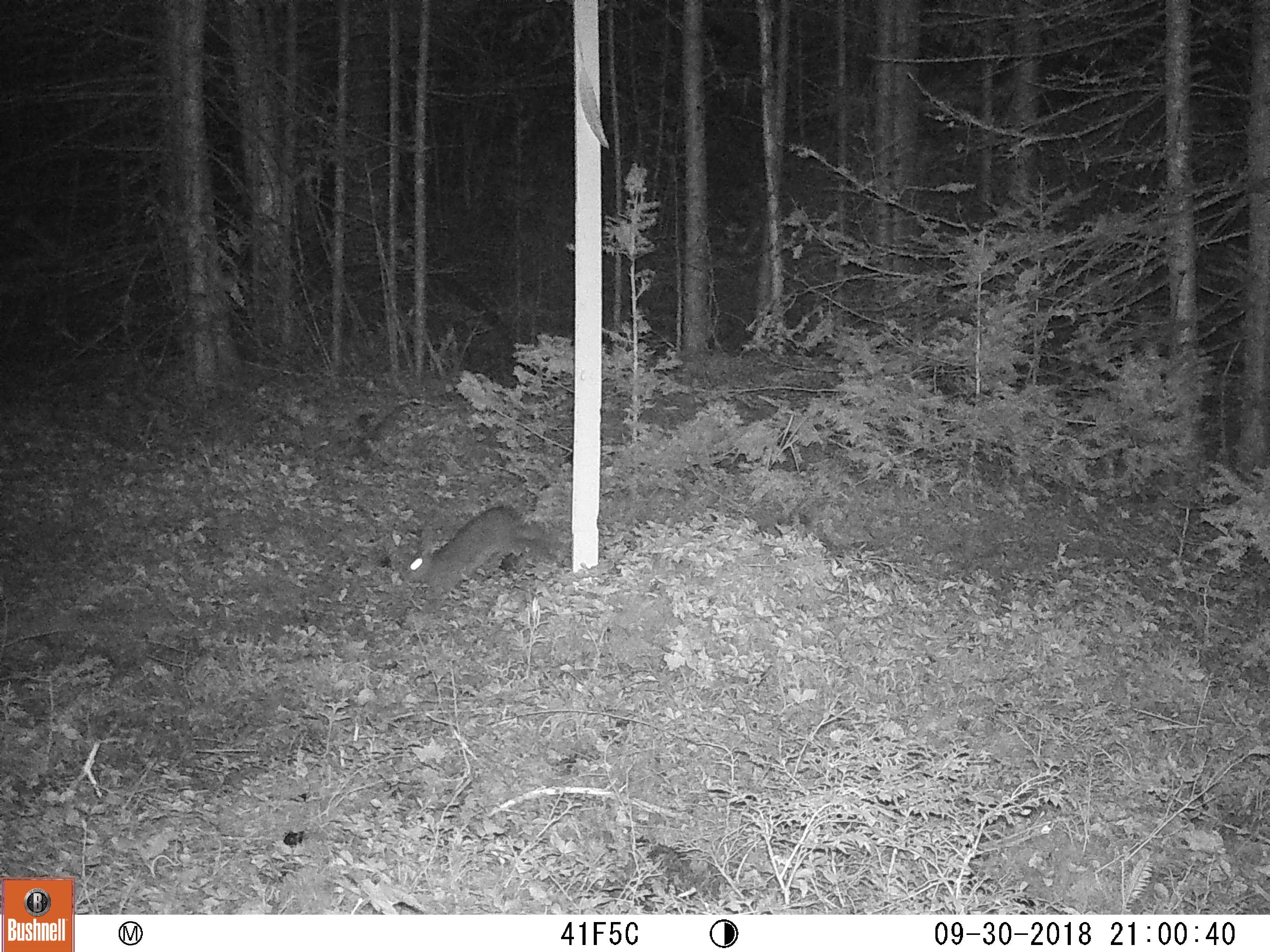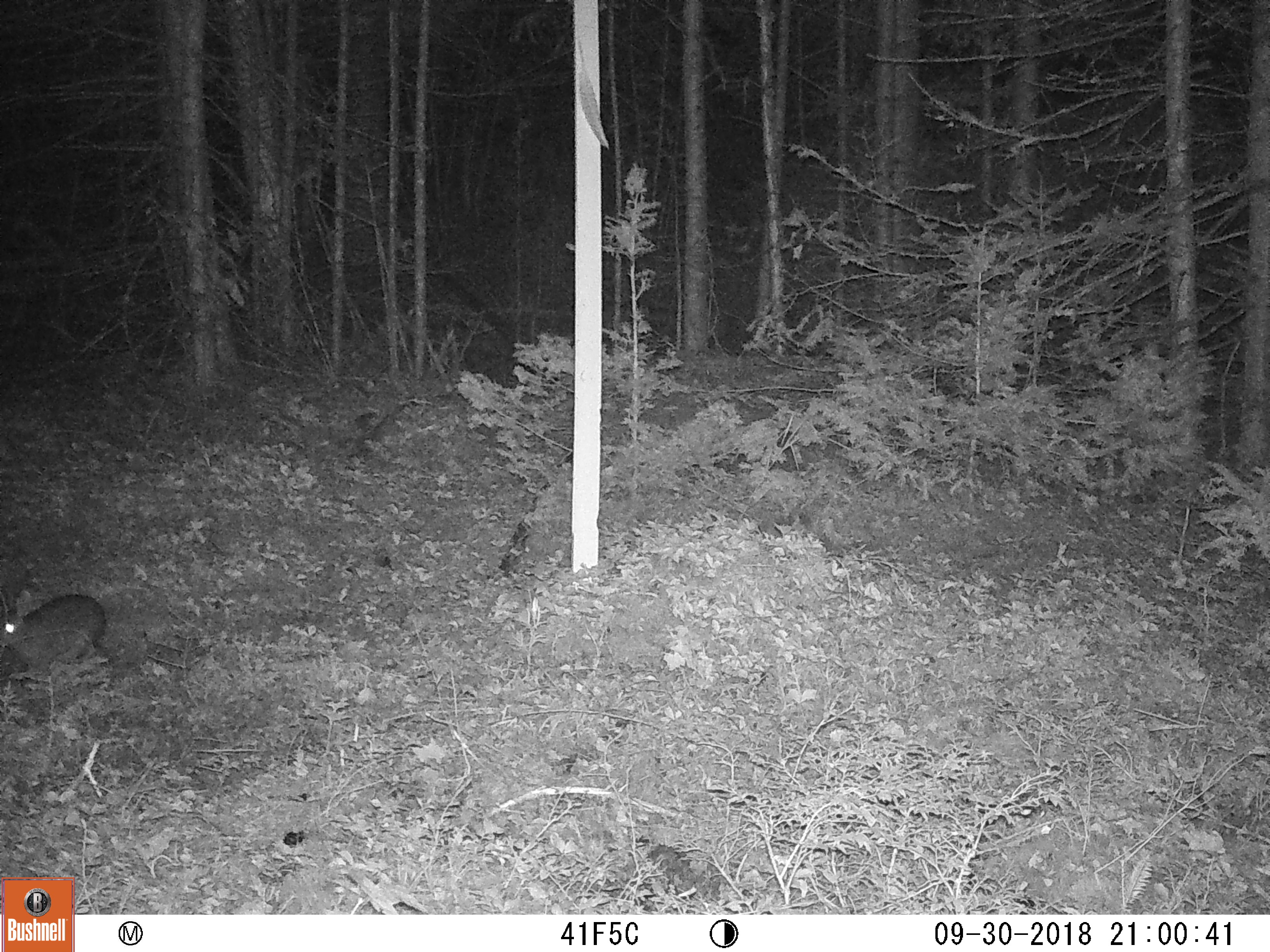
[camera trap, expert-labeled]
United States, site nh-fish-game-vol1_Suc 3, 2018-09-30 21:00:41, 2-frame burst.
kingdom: Animalia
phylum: Chordata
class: Mammalia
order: Lagomorpha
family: Leporidae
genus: Lepus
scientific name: Lepus americanus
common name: snowshoe hare